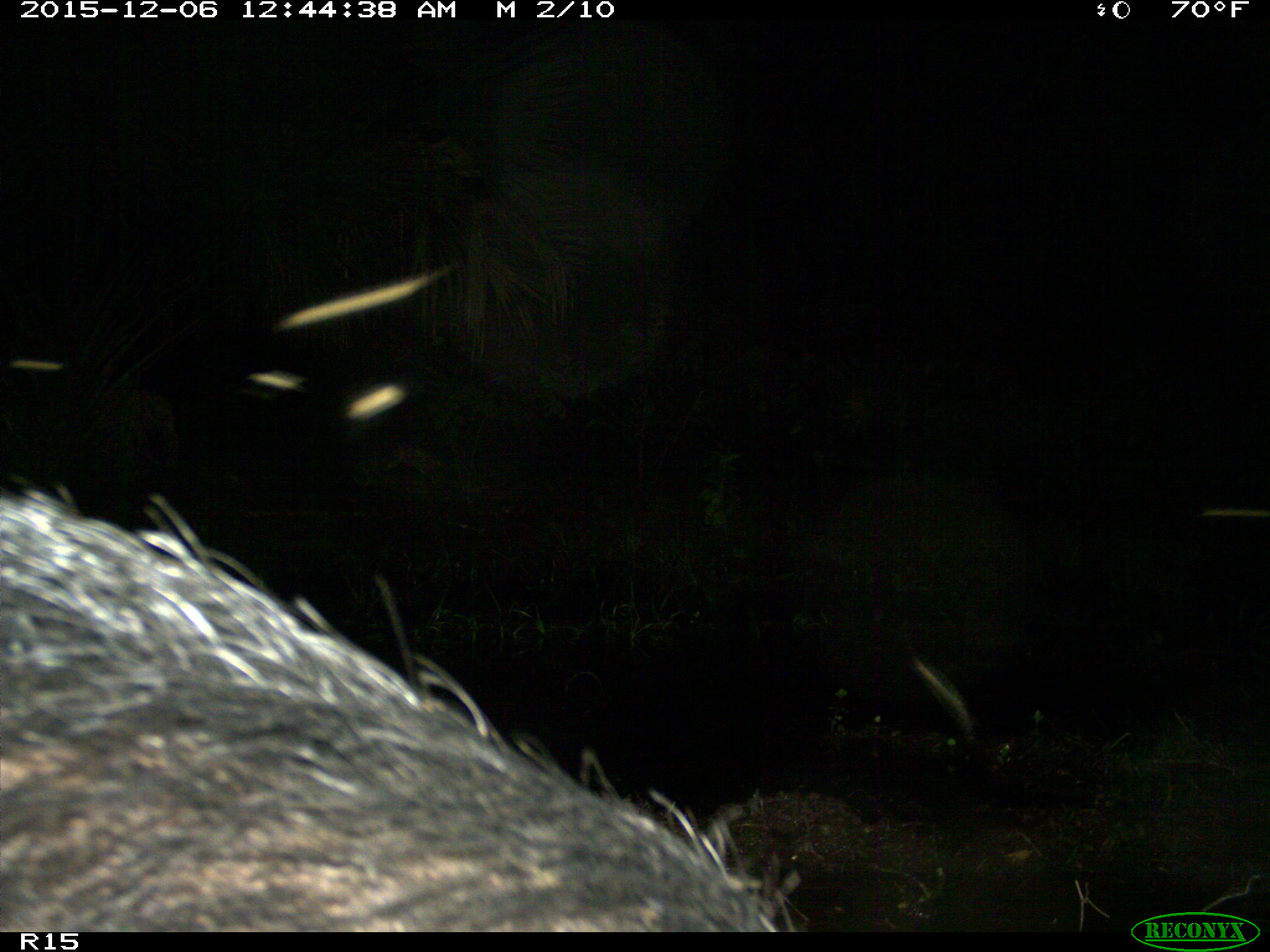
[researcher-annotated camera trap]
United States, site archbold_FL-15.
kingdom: Animalia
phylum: Chordata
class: Mammalia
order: Artiodactyla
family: Suidae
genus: Sus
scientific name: Sus scrofa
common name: wild boar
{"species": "Sus scrofa (wild boar)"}